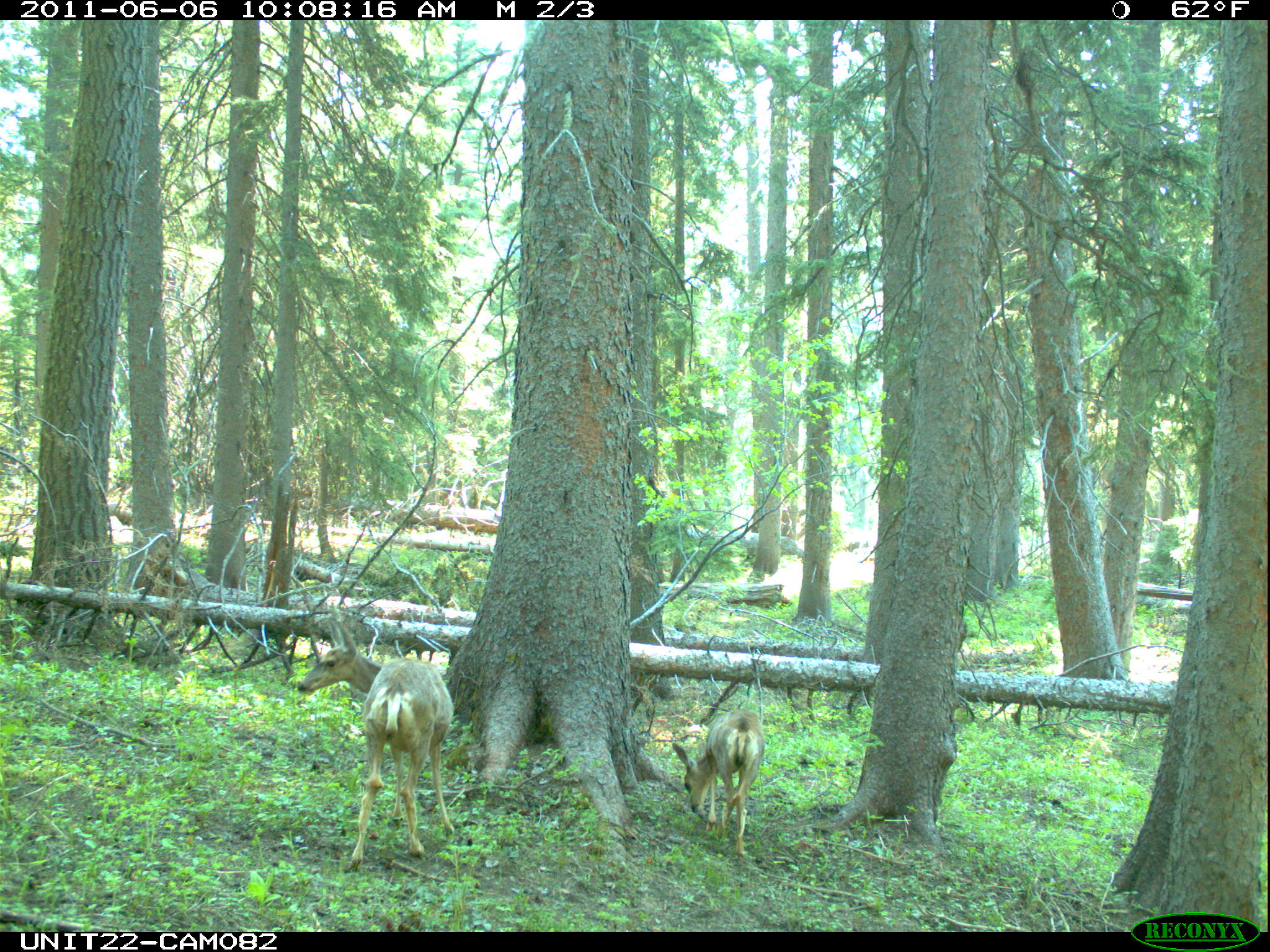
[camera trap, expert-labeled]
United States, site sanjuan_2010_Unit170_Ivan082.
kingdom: Animalia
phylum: Chordata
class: Mammalia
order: Artiodactyla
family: Cervidae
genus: Odocoileus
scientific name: Odocoileus hemionus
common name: mule deer